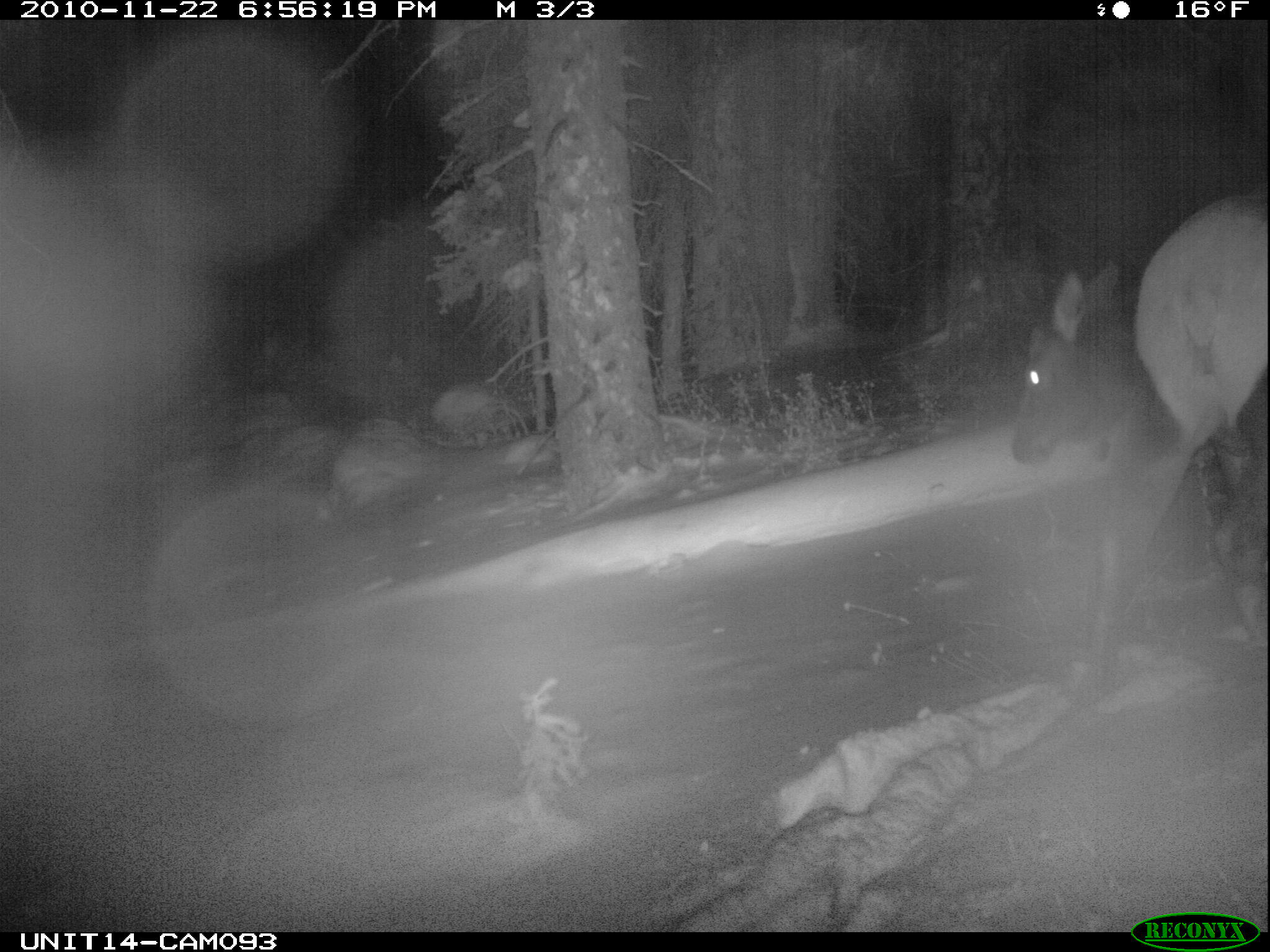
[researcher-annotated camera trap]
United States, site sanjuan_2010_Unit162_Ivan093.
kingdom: Animalia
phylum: Chordata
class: Mammalia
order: Artiodactyla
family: Cervidae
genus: Cervus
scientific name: Cervus elaphus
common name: red deer